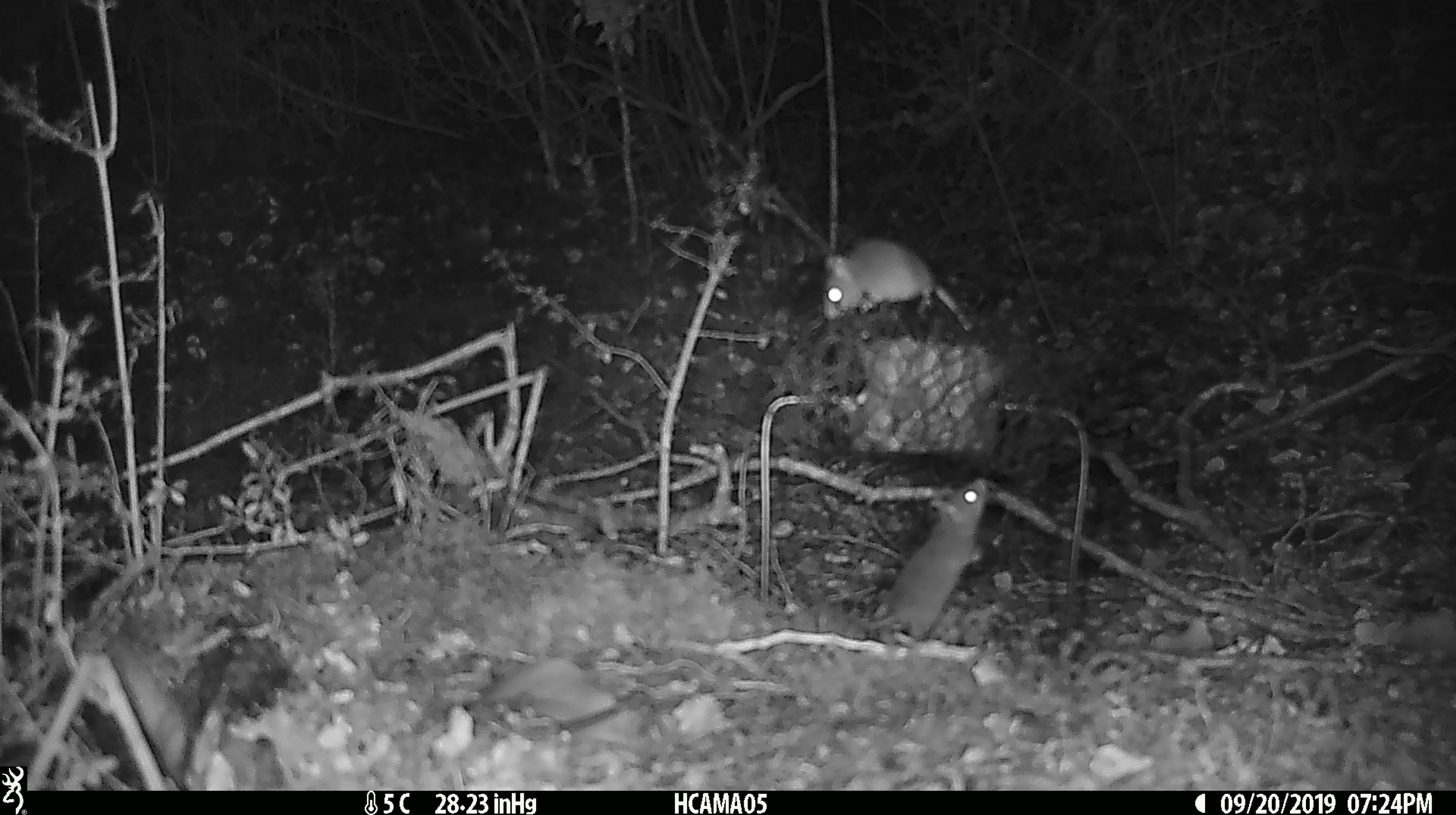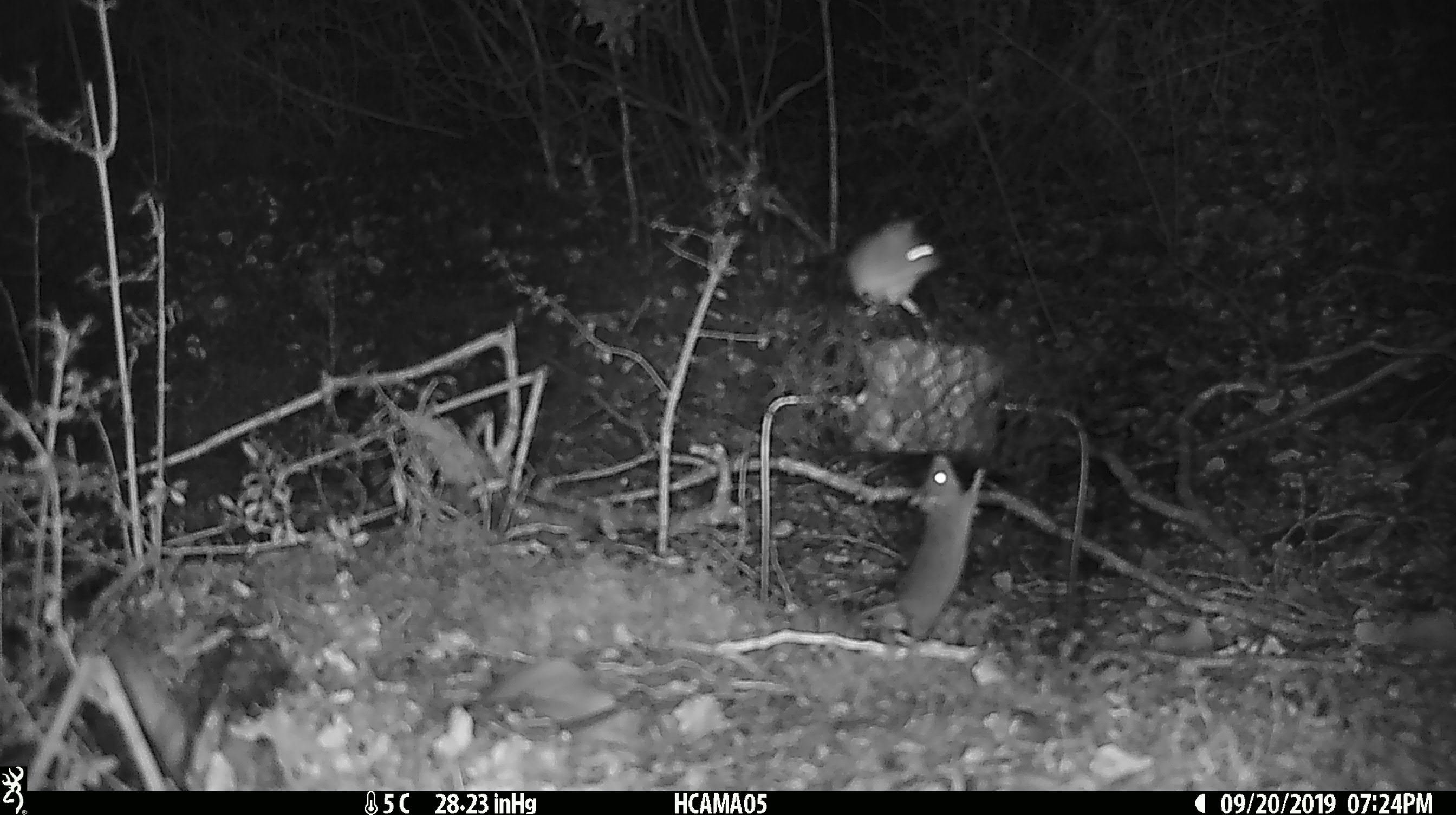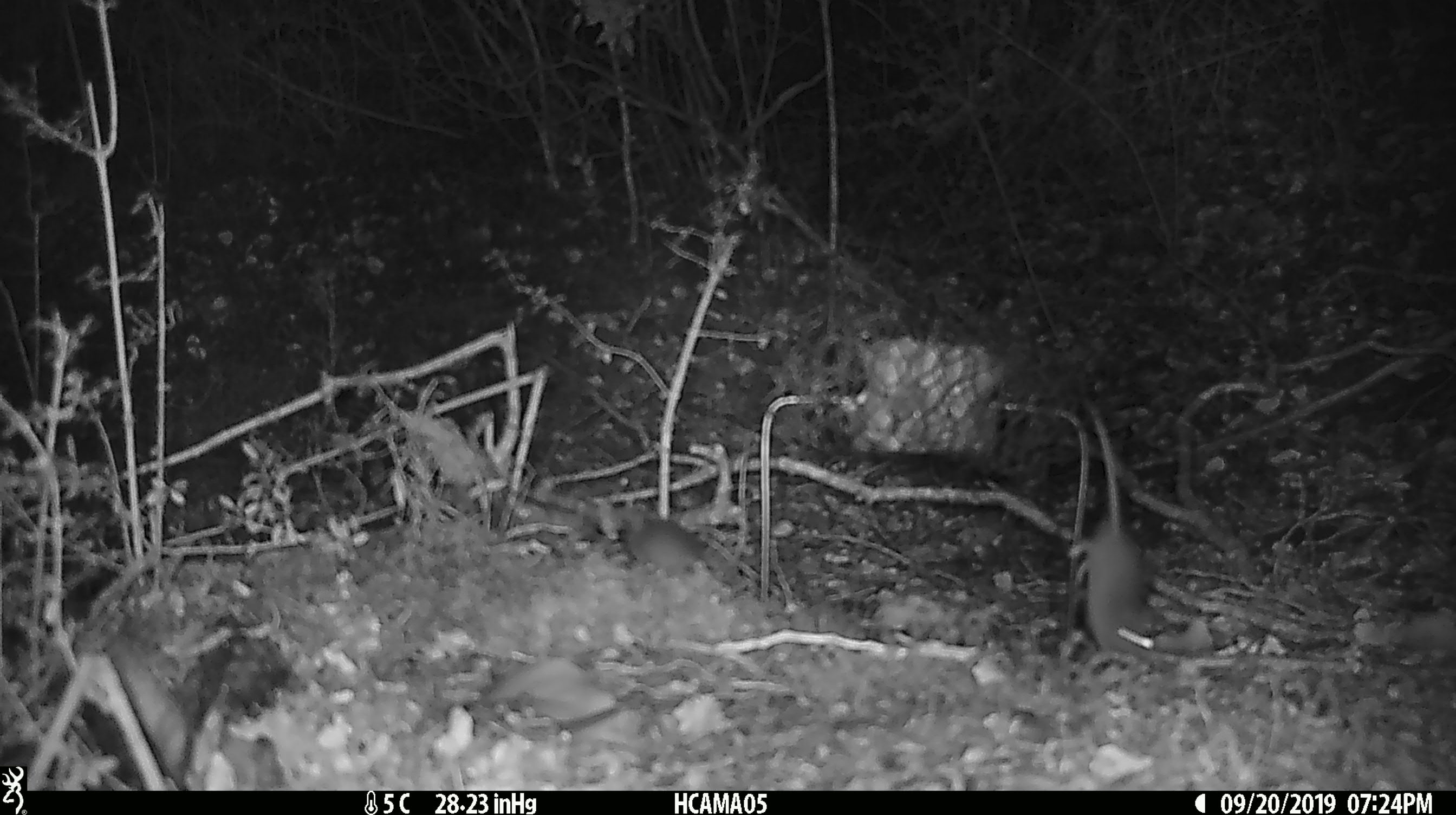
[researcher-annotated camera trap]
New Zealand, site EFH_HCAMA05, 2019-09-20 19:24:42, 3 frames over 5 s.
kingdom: Animalia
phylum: Chordata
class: Mammalia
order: Rodentia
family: Muridae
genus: Mus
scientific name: Mus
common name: mouse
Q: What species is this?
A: Mouse (Mus).